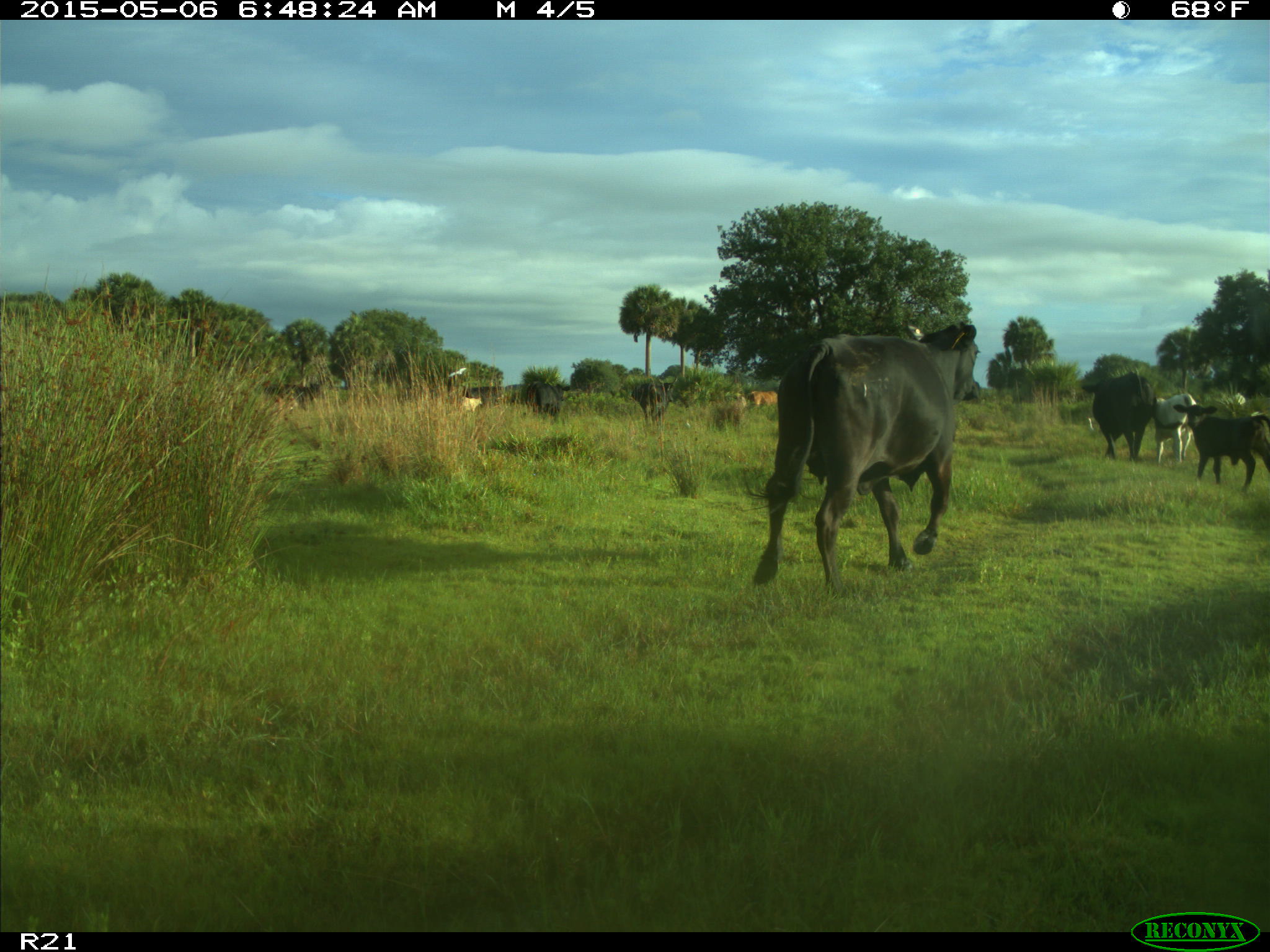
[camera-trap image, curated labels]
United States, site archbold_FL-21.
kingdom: Animalia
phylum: Chordata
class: Mammalia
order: Artiodactyla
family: Bovidae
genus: Bos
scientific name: Bos taurus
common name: domestic cow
Bos taurus (domestic cow).